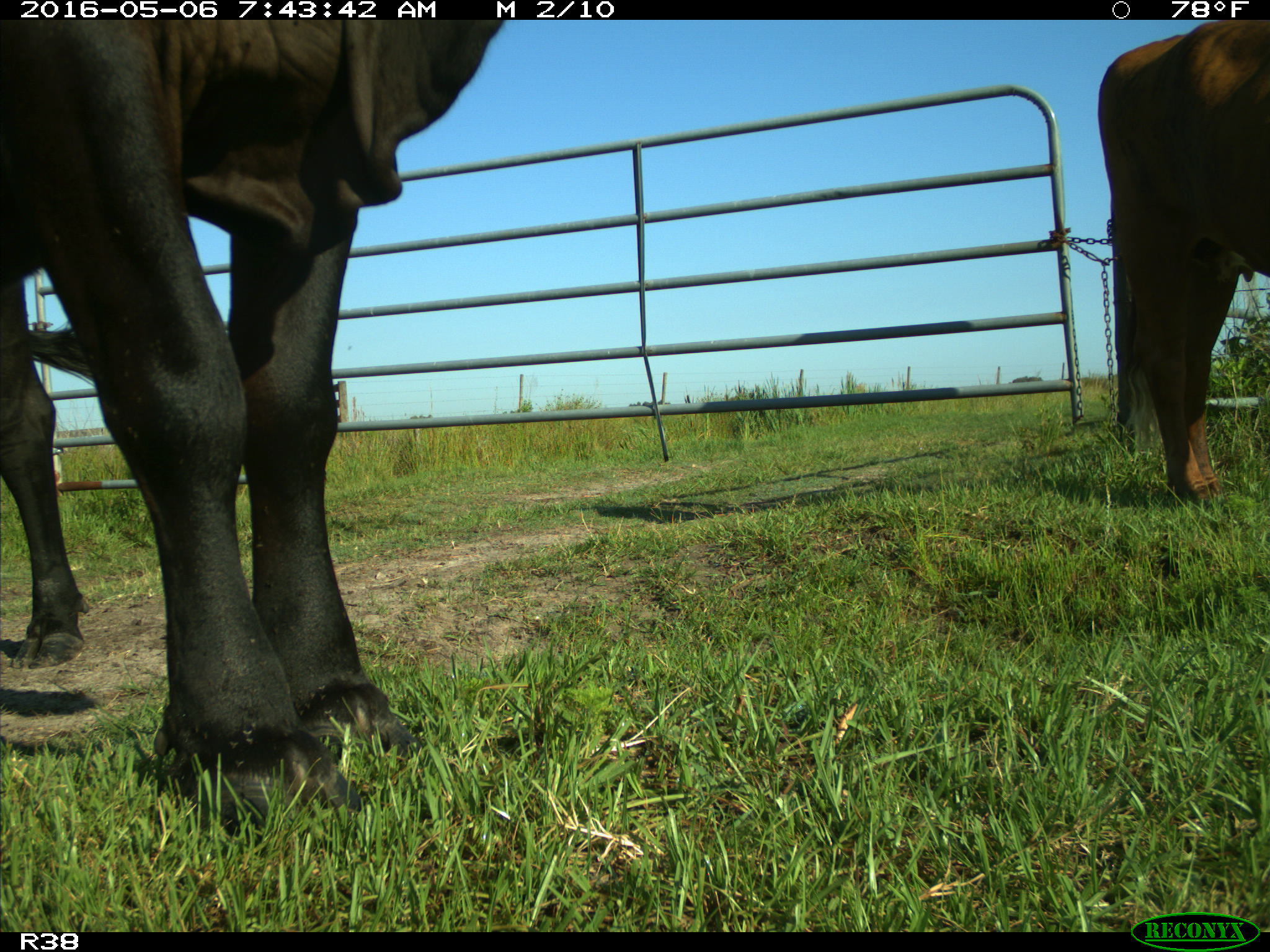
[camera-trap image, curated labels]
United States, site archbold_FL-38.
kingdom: Animalia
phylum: Chordata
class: Mammalia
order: Artiodactyla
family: Bovidae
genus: Bos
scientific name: Bos taurus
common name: domestic cow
Bos taurus (domestic cow).